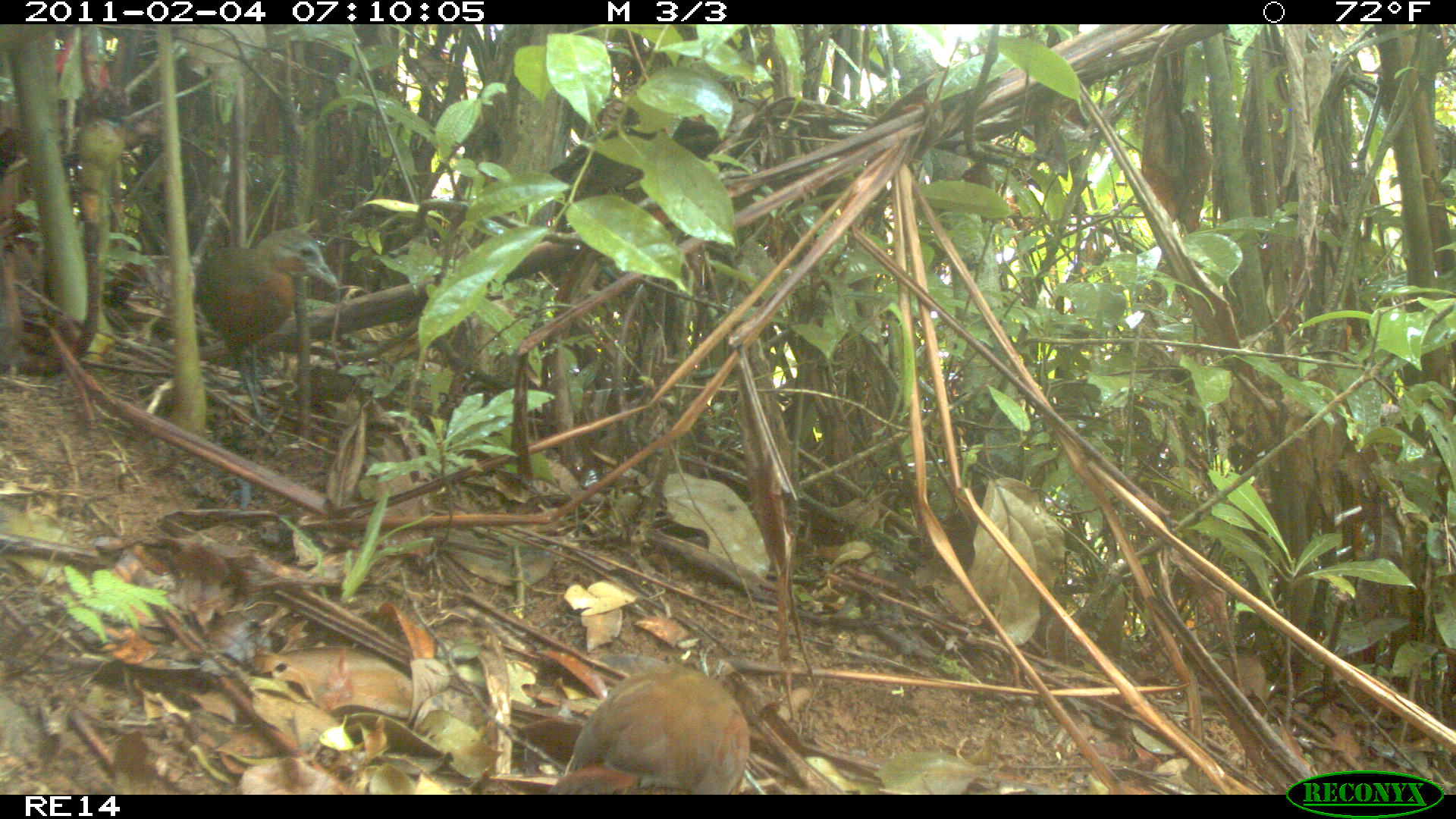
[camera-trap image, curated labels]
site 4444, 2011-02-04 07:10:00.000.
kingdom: Animalia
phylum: Chordata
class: Aves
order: Gruiformes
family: Sarothruridae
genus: Mentocrex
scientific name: Mentocrex kioloides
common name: madagascar wood rail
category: canirallus kioloides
Canirallus kioloides (madagascar wood rail) (Mentocrex kioloides), count 2.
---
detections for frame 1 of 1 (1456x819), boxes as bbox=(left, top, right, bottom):
canirallus kioloides: bbox=(191, 226, 340, 433); bbox=(546, 660, 753, 791)